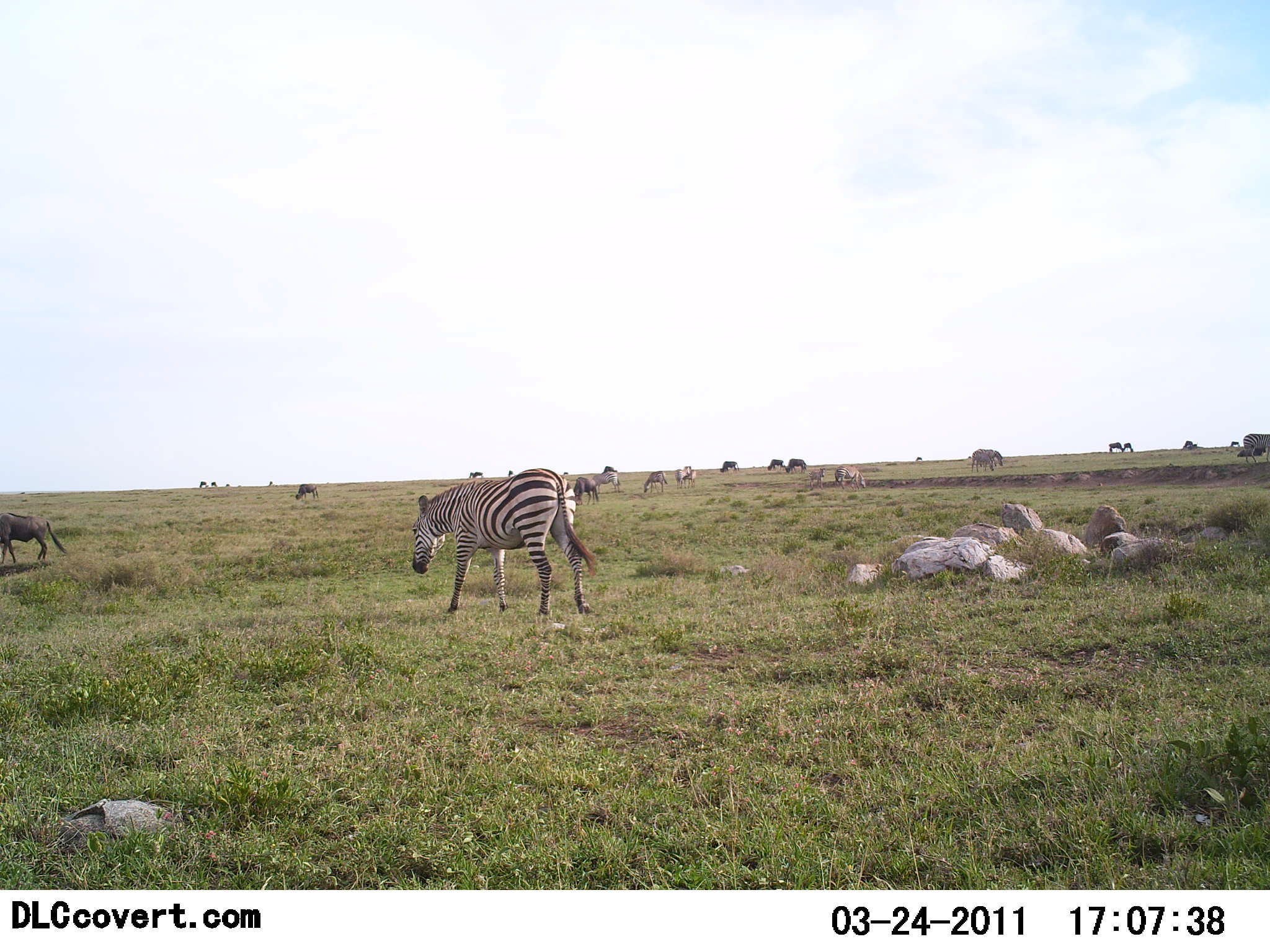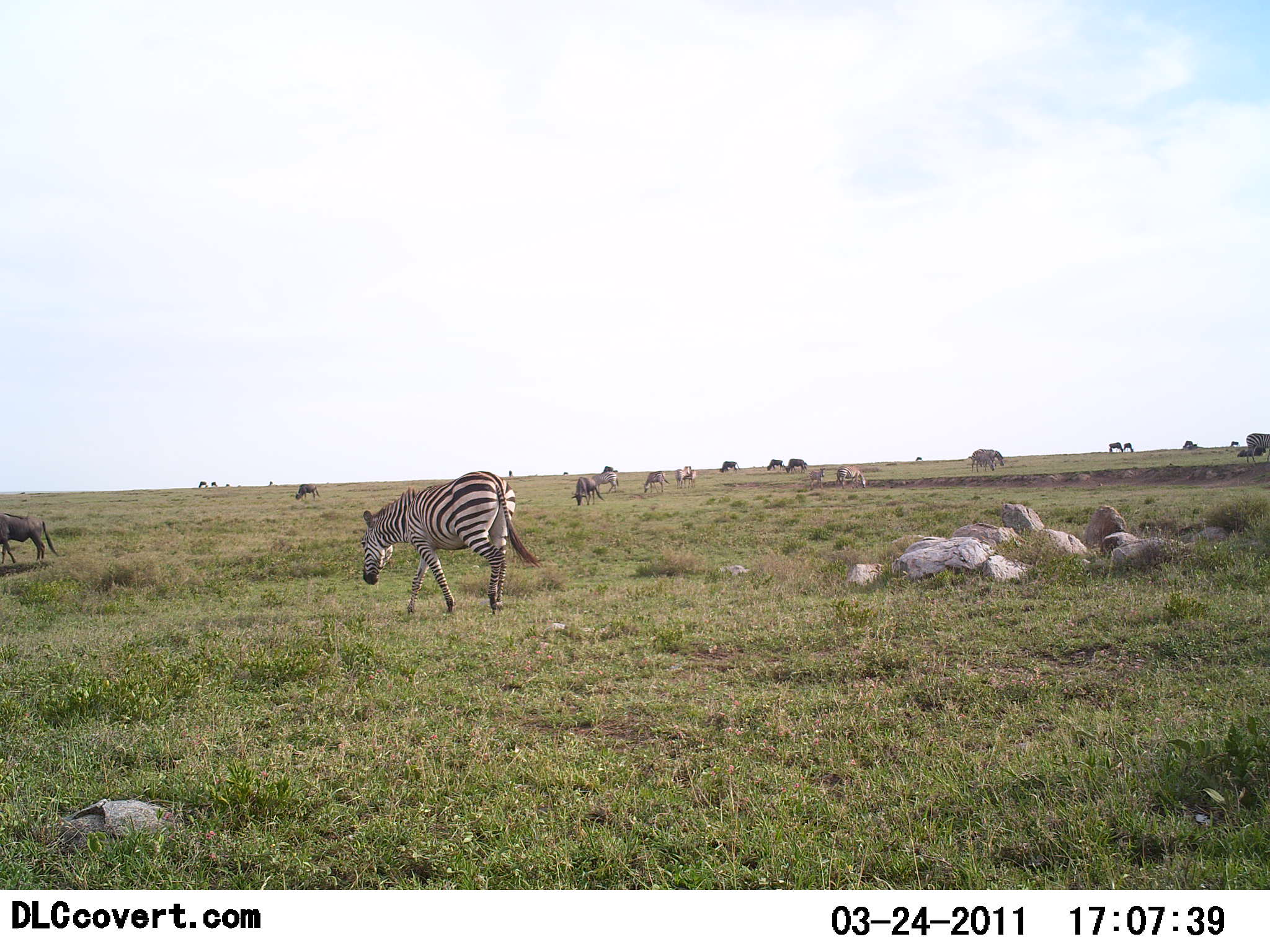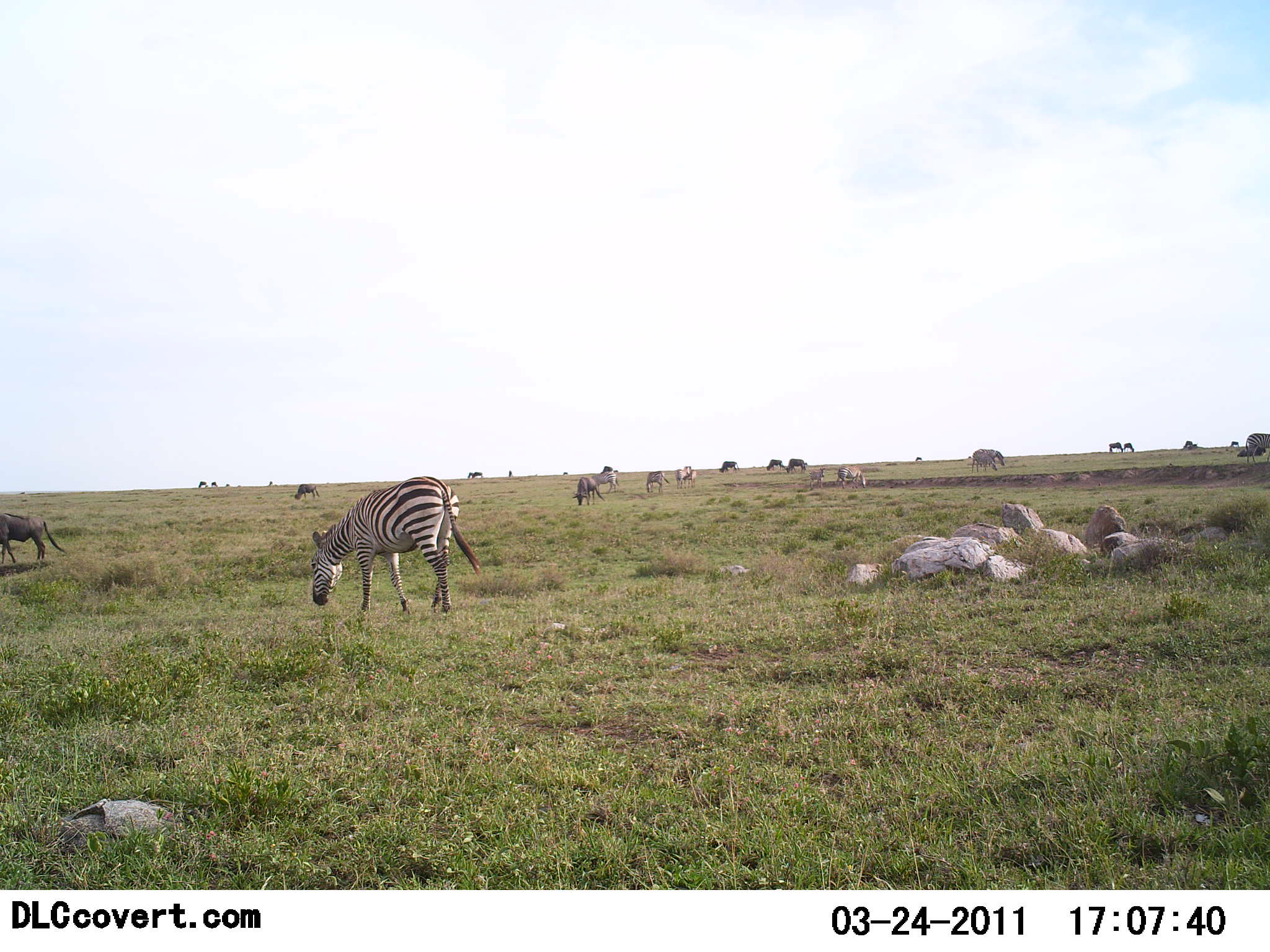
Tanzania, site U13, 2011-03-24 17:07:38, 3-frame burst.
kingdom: Animalia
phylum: Chordata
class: Mammalia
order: Artiodactyla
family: Bovidae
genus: Connochaetes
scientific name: Connochaetes taurinus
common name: blue wildebeest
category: wildebeest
Wildebeest (blue wildebeest) (Connochaetes taurinus), count 7. Behavior (volunteer vote fractions): standing 38%, resting 0%, moving 0%, interacting 0%. Young present (vote fraction): 0%. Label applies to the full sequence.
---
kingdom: Animalia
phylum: Chordata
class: Mammalia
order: Perissodactyla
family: Equidae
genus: Equus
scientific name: Equus quagga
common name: plains zebra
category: zebra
Zebra (plains zebra) (Equus quagga), count 1. Behavior (volunteer vote fractions): standing 15%, resting 0%, moving 54%, interacting 0%. Young present (vote fraction): 0%. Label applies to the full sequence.